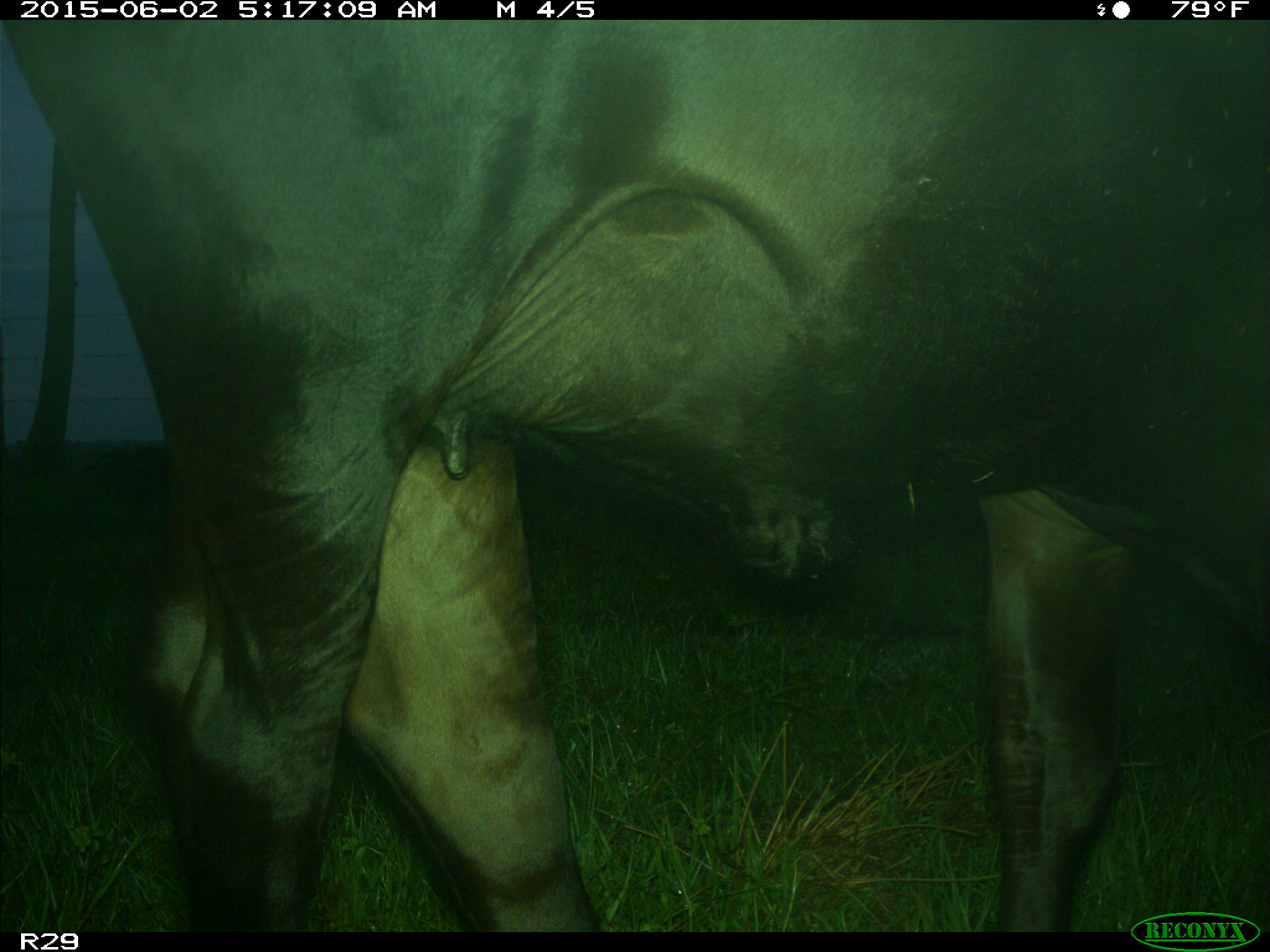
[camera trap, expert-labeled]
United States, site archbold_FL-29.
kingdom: Animalia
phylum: Chordata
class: Mammalia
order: Artiodactyla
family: Bovidae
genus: Bos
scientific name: Bos taurus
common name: domestic cow